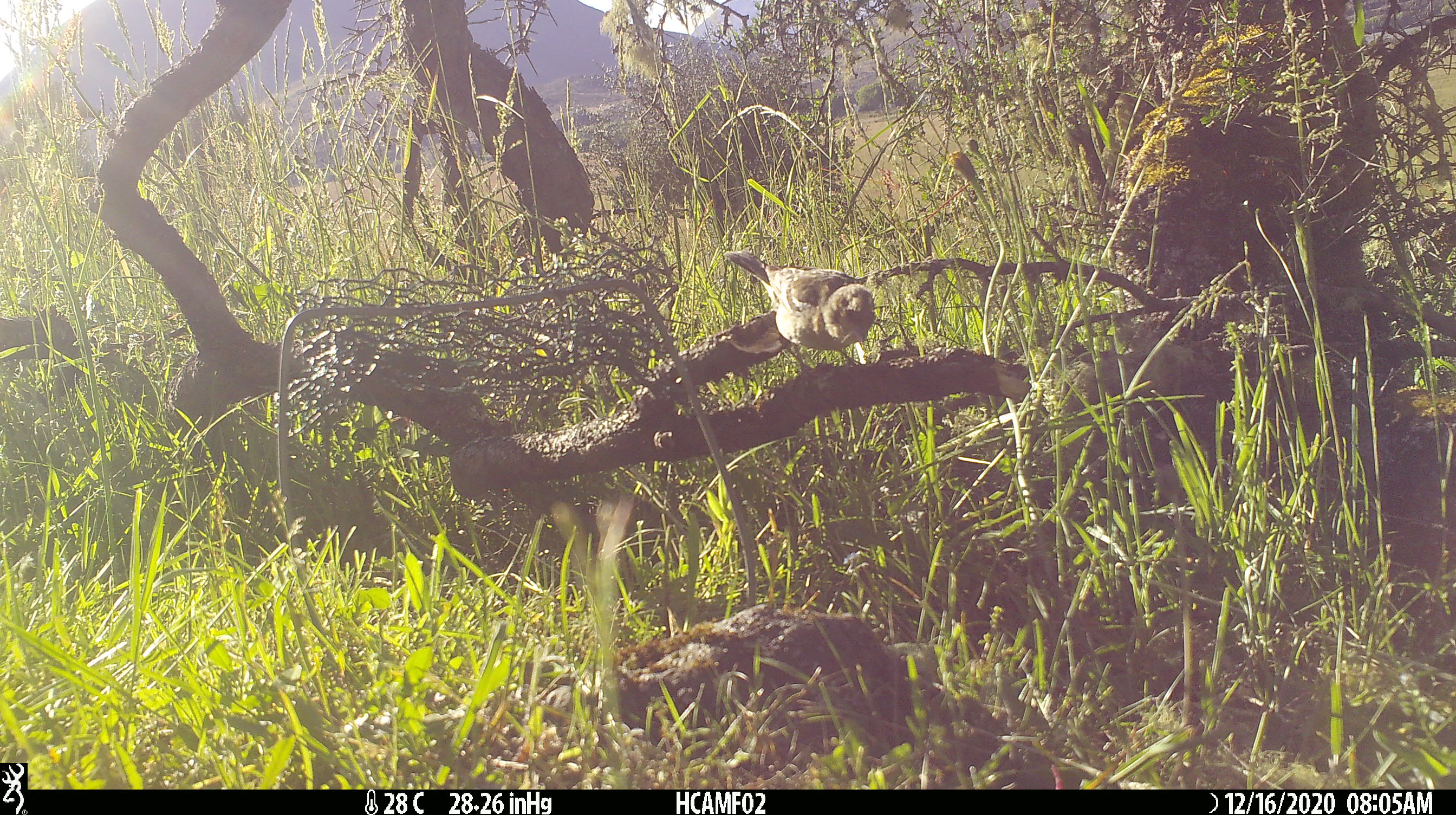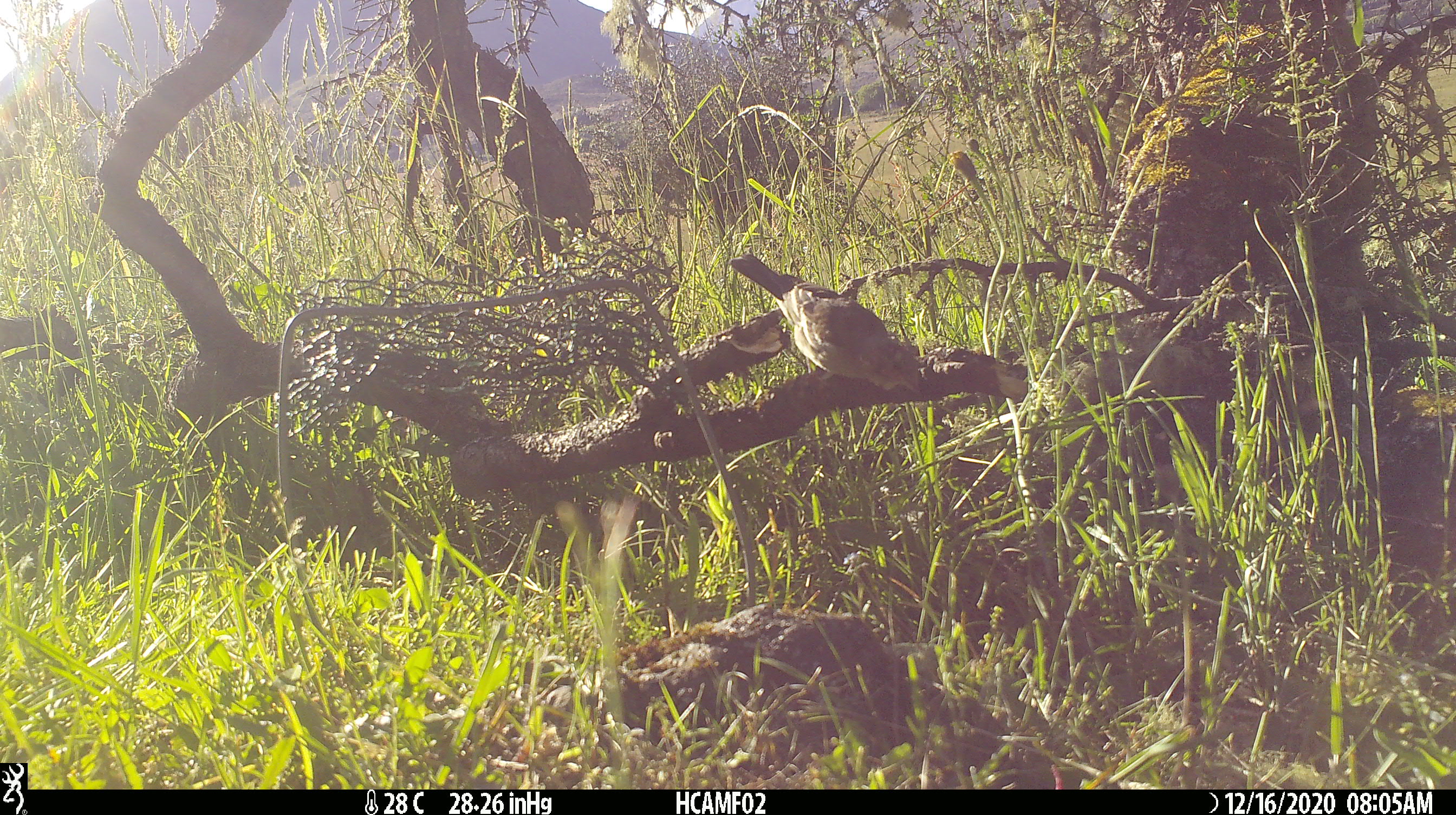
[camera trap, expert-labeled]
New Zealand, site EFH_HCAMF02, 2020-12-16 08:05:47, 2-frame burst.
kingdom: Animalia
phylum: Chordata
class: Aves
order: Passeriformes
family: Fringillidae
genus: Fringilla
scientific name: Fringilla coelebs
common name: common chaffinch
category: chaffinch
Chaffinch (common chaffinch) (Fringilla coelebs).